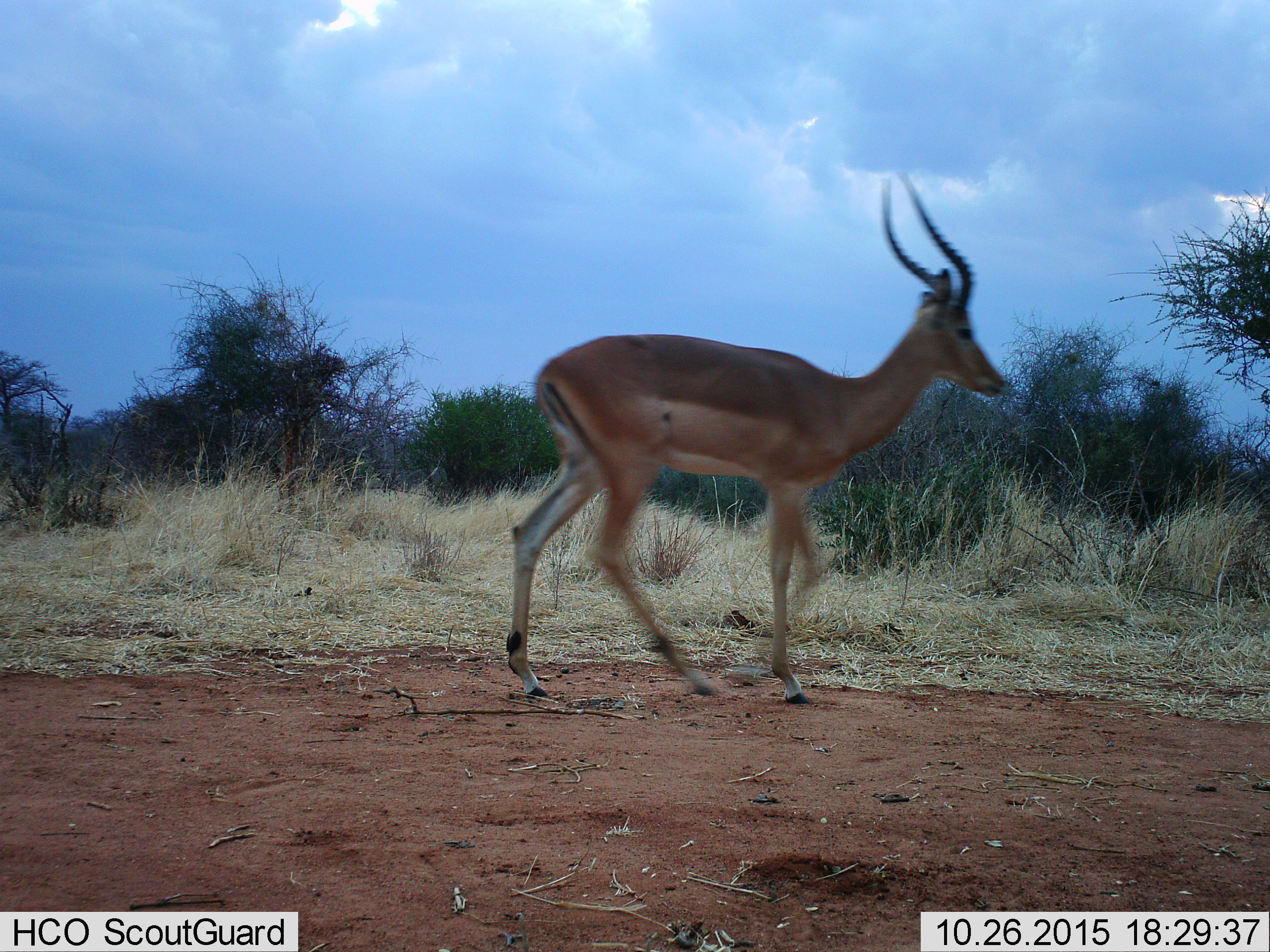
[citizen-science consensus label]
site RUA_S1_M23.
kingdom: Animalia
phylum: Chordata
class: Mammalia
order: Artiodactyla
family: Bovidae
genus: Aepyceros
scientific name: Aepyceros melampus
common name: impala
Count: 1.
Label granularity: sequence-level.